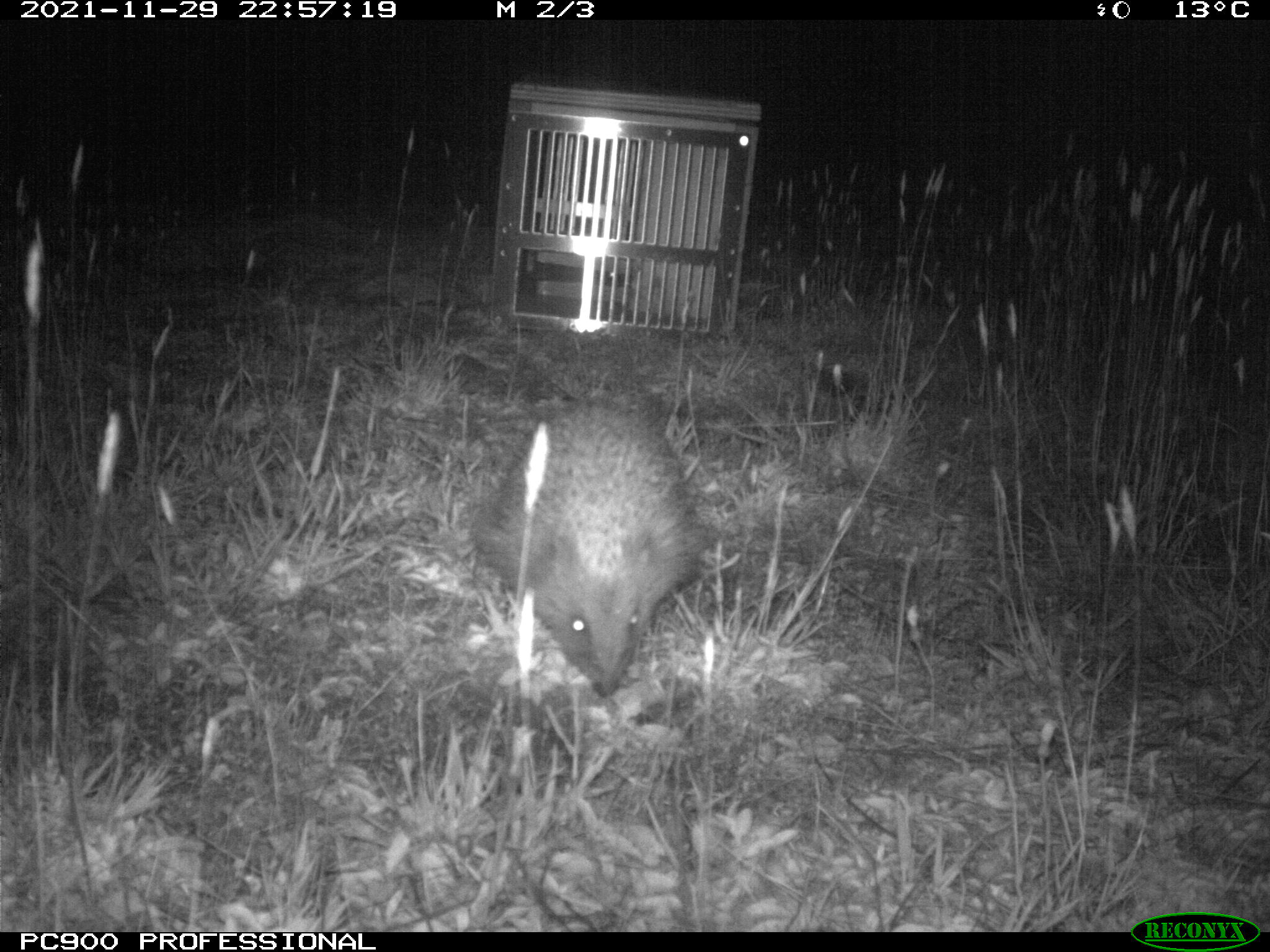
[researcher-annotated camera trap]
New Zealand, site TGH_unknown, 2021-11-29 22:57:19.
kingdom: Animalia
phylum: Chordata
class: Mammalia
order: Eulipotyphla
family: Erinaceidae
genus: Erinaceus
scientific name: Erinaceus europaeus europaeus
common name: european hedgehog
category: hedgehog